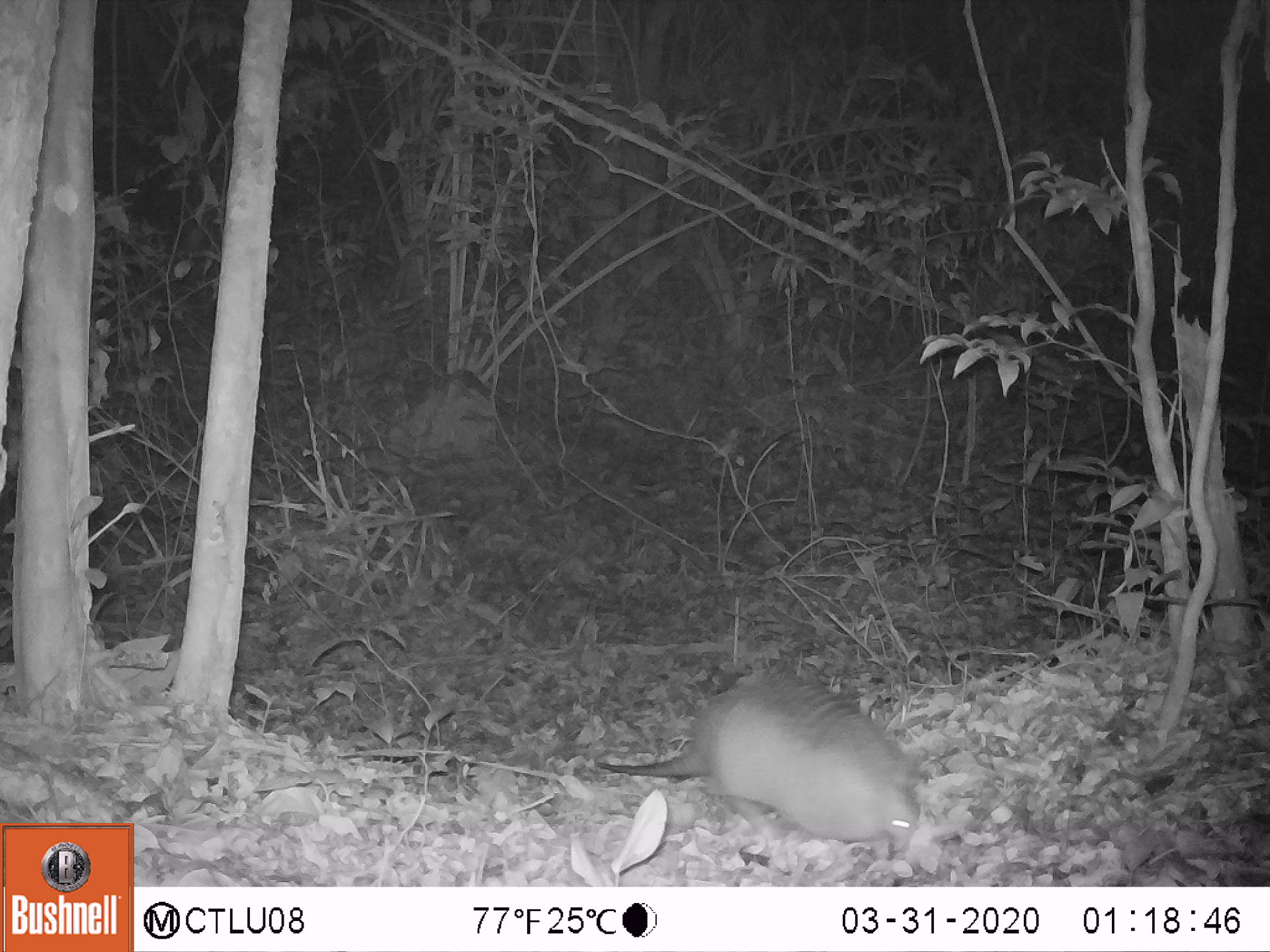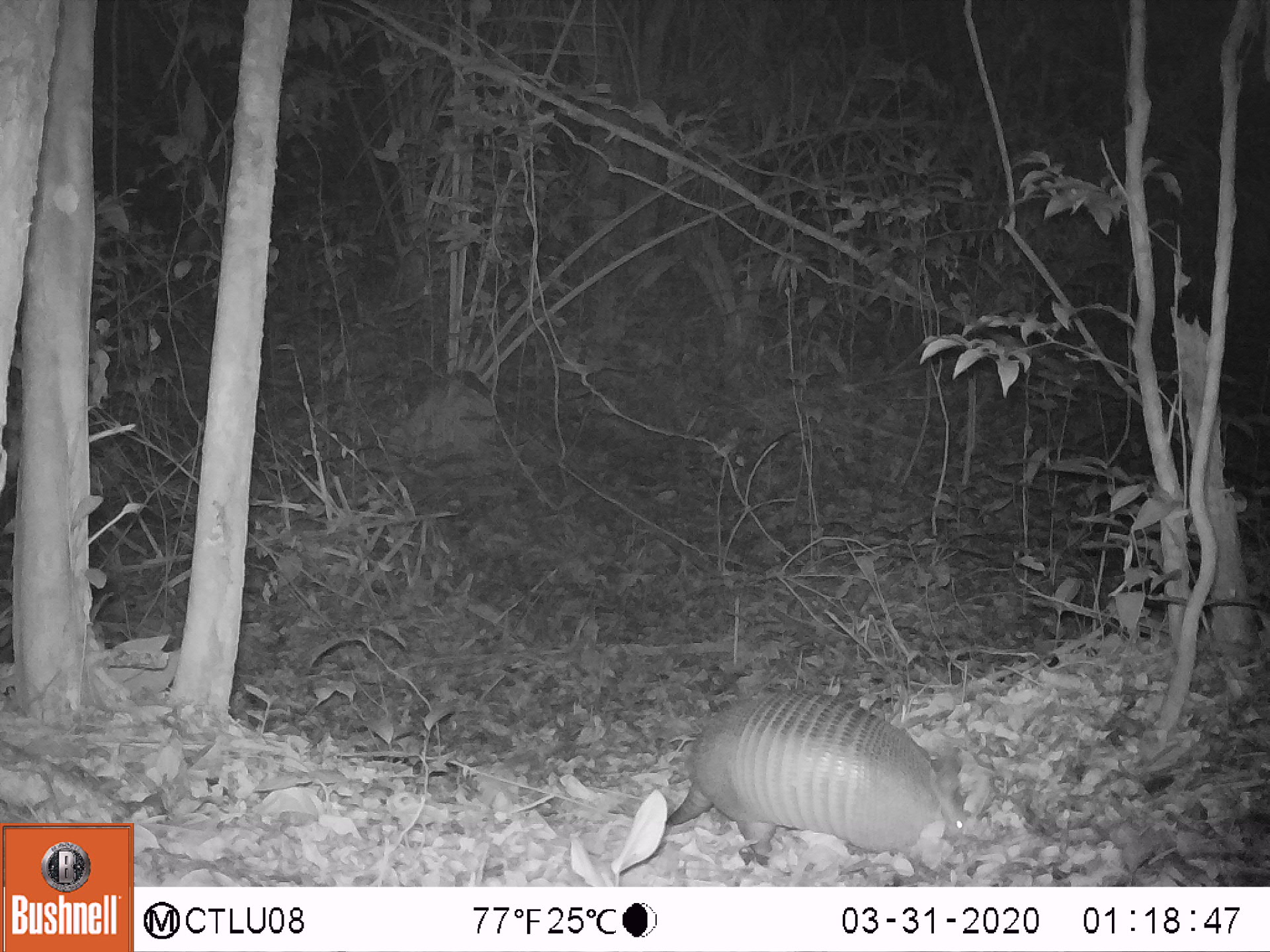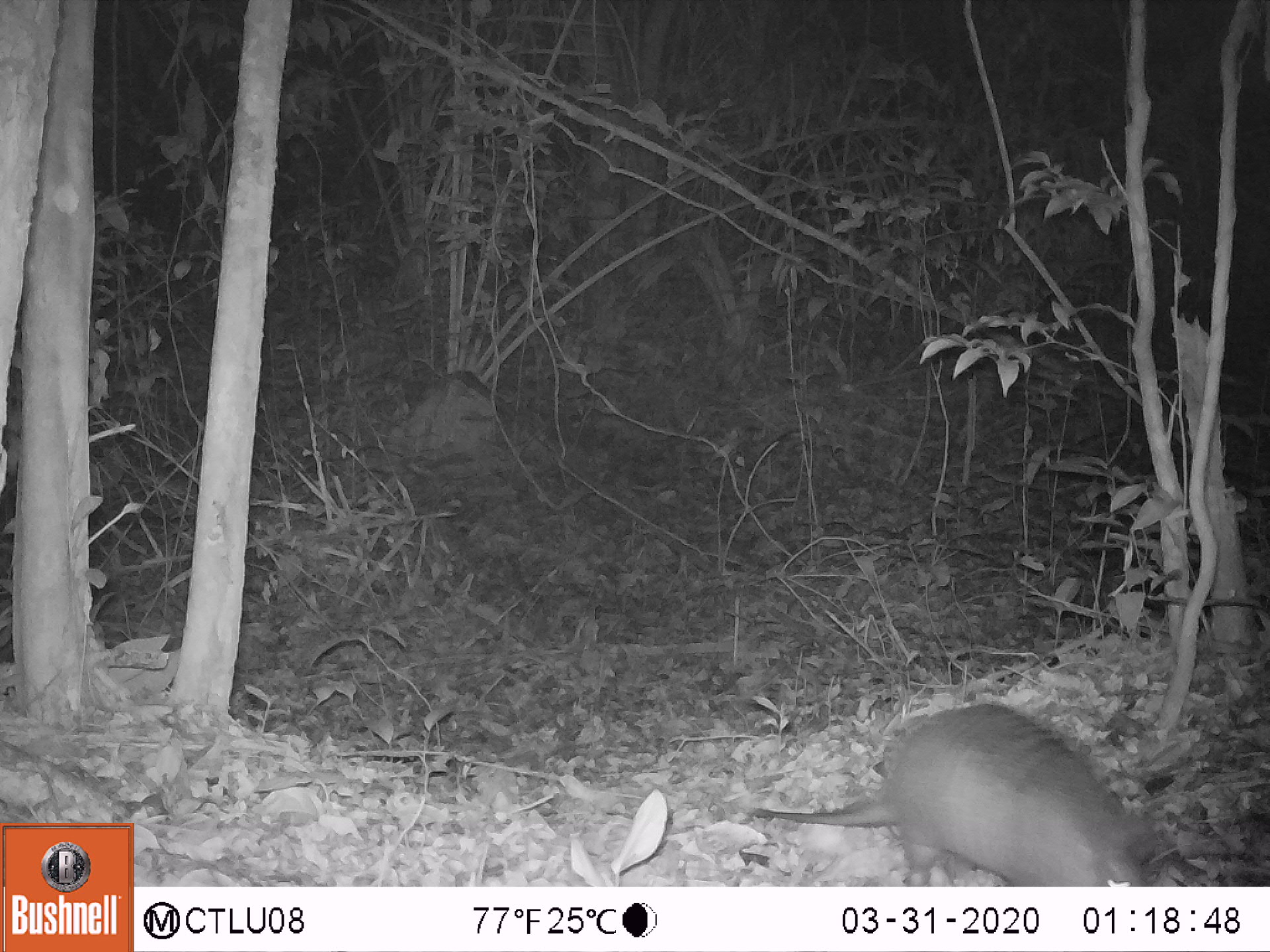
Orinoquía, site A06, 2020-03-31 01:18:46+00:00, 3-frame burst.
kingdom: Animalia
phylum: Chordata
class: Mammalia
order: Cingulata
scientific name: Cingulata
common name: armadillo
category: unknown armadillo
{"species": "unknown armadillo (armadillo) (Cingulata)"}